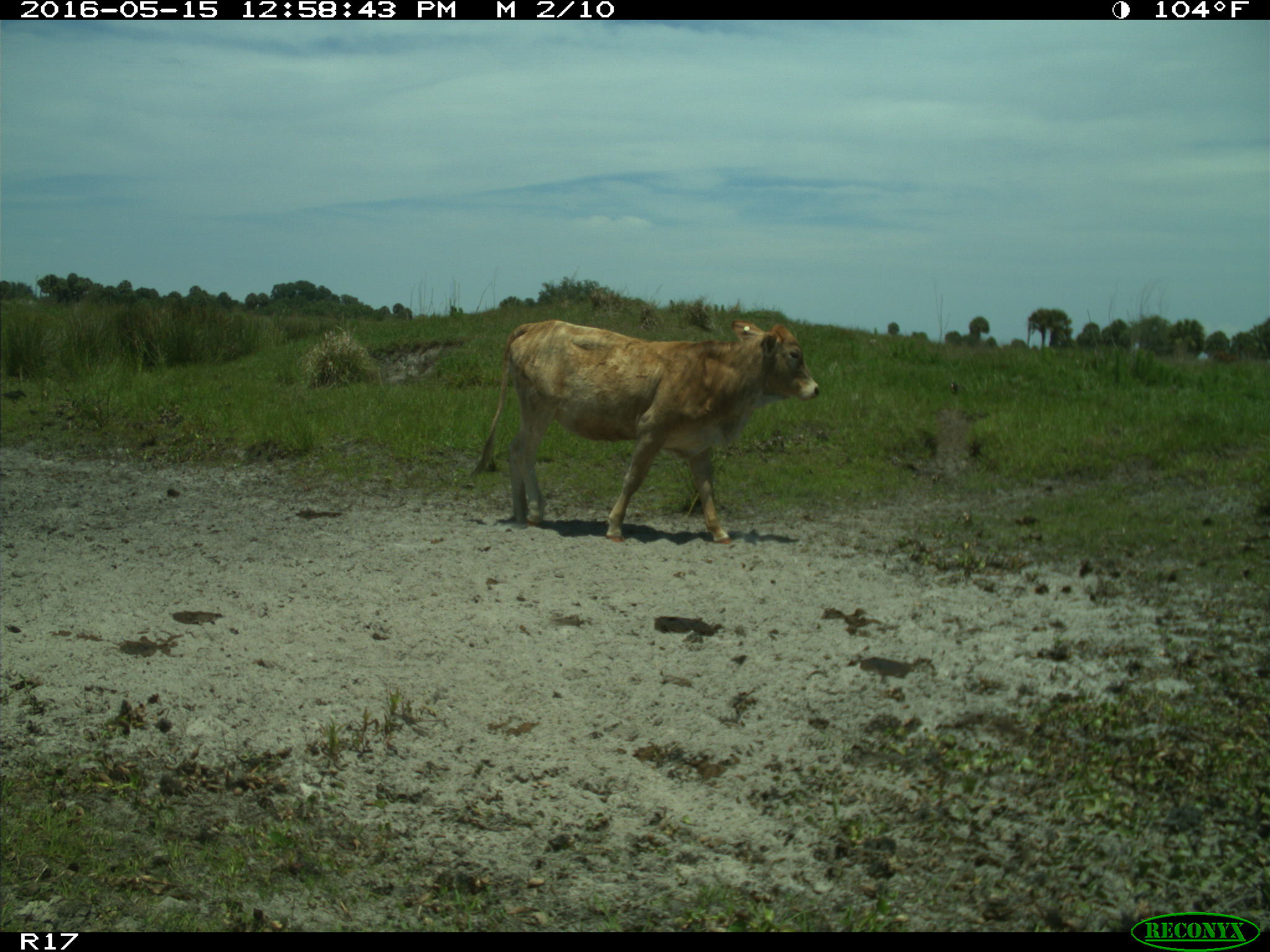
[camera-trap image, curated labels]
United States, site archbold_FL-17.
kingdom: Animalia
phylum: Chordata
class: Mammalia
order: Artiodactyla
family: Bovidae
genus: Bos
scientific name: Bos taurus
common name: domestic cow